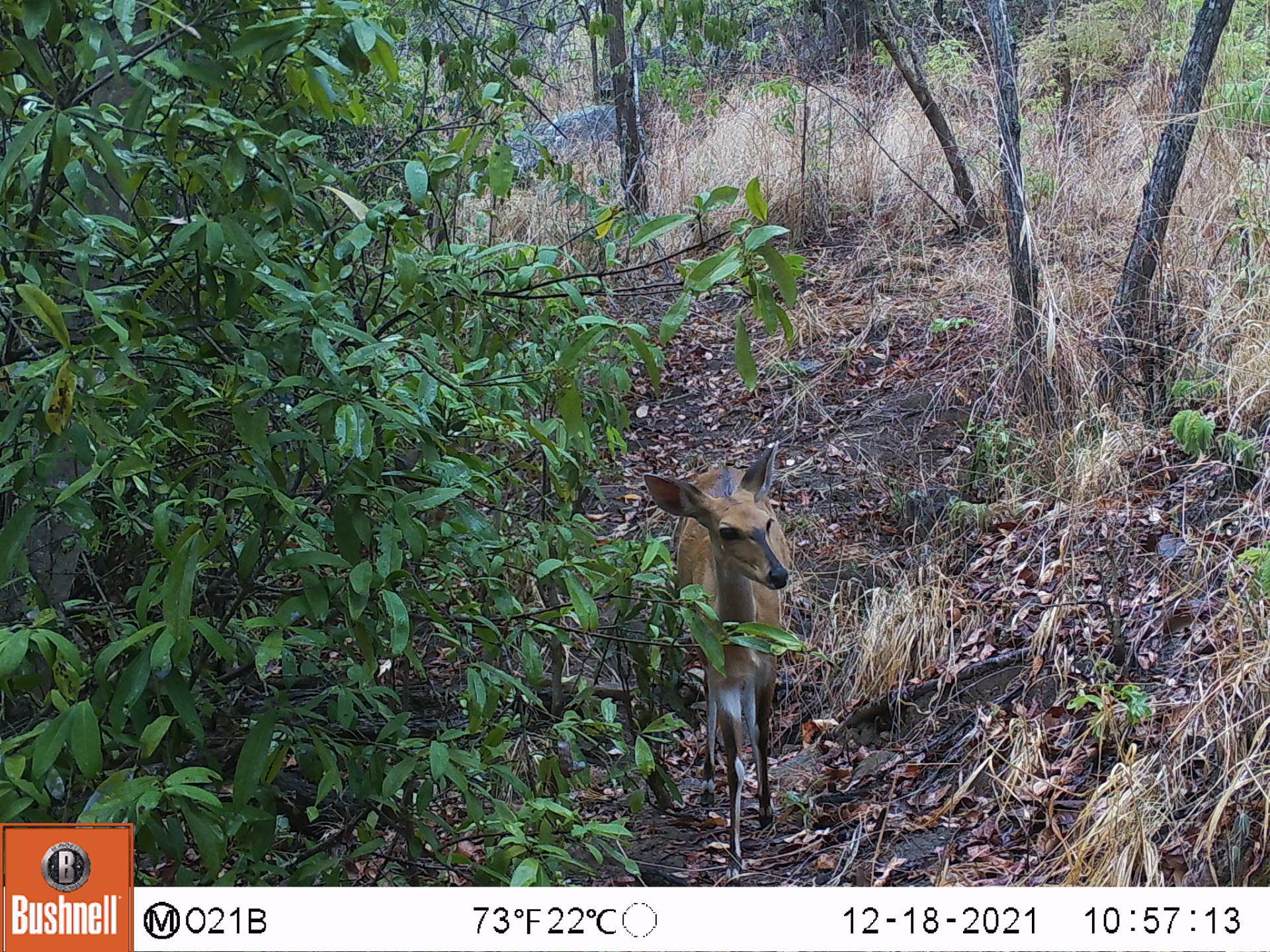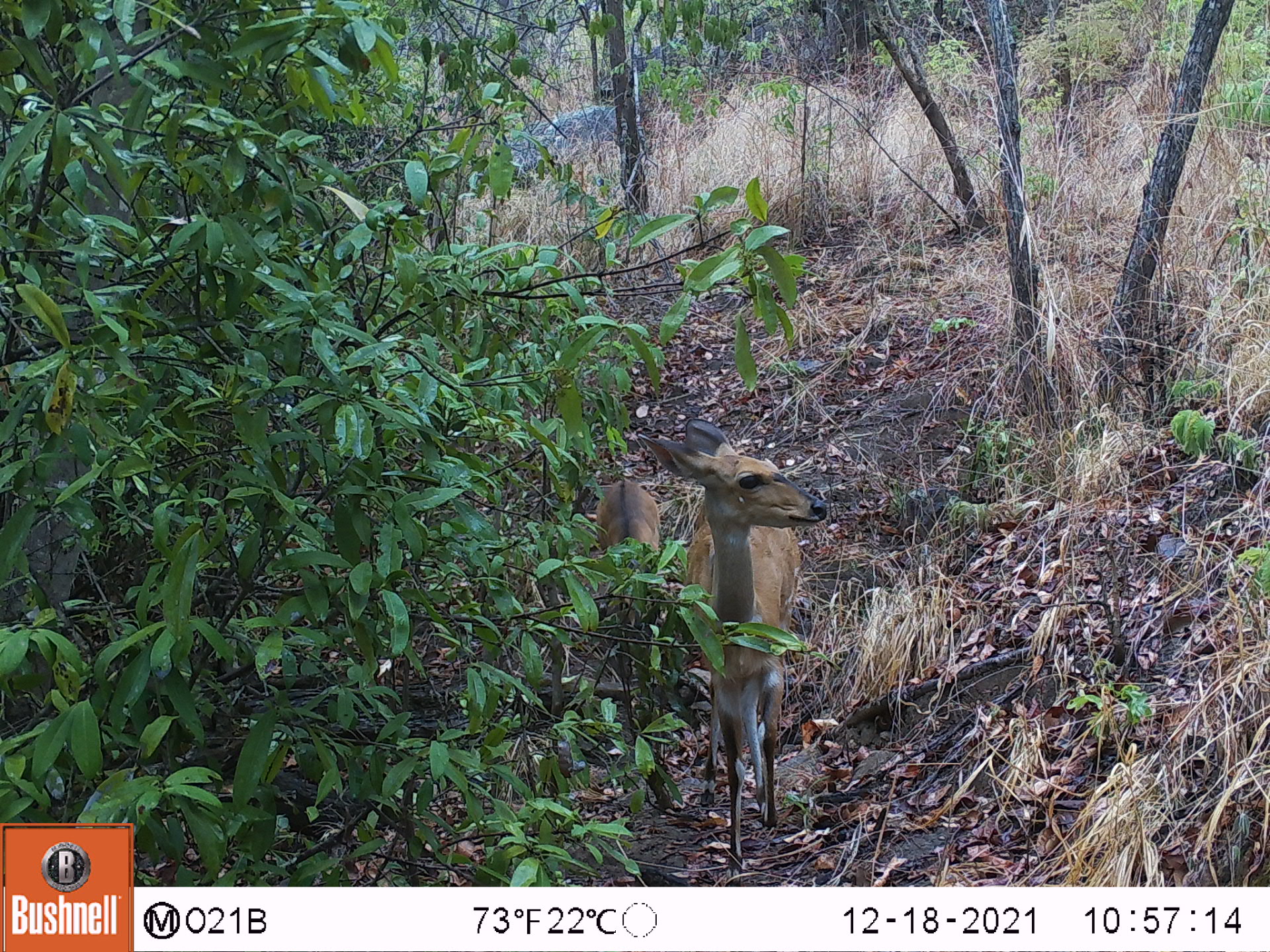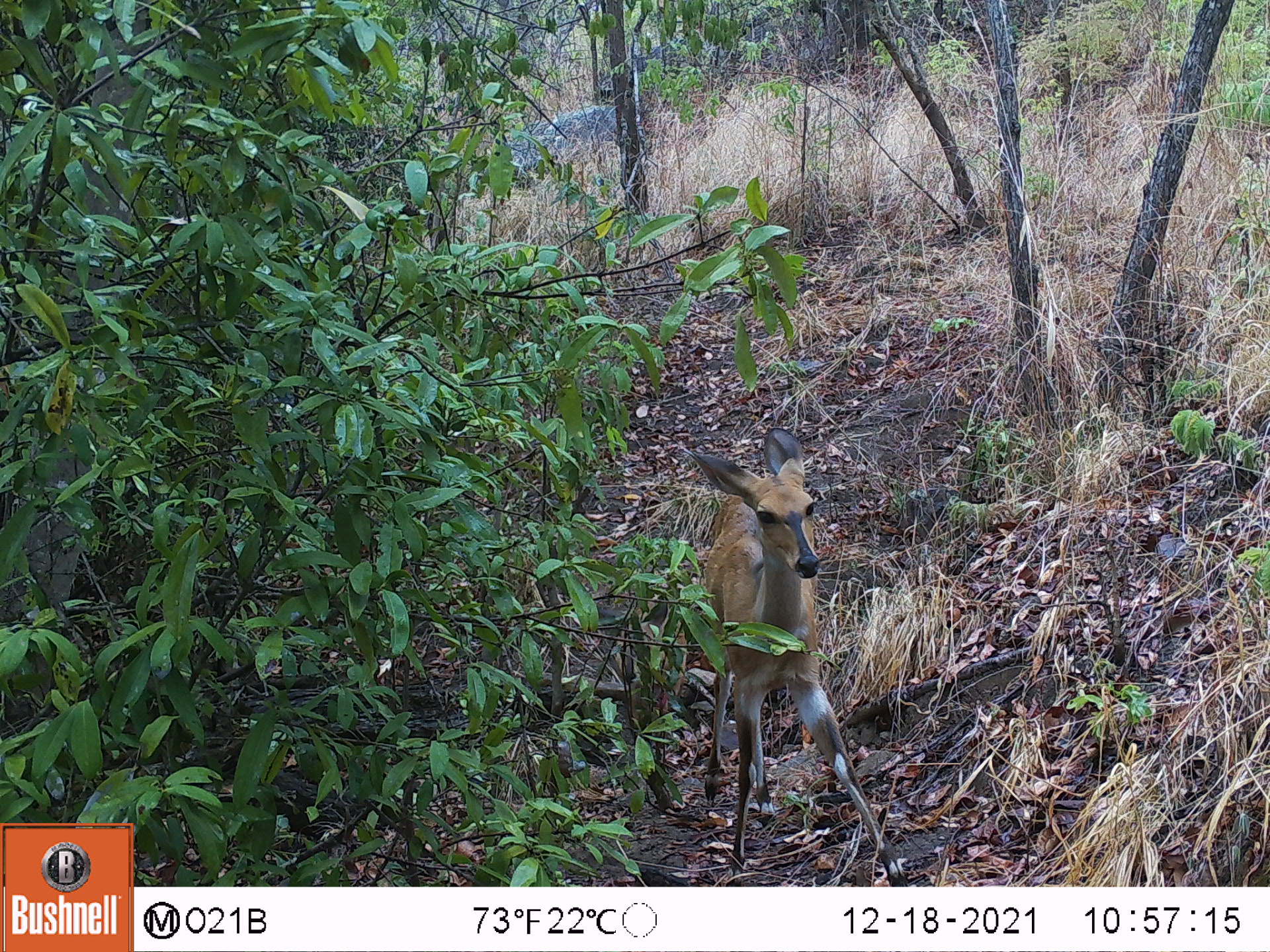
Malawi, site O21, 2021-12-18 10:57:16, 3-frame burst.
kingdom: Animalia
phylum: Chordata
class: Mammalia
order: Artiodactyla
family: Bovidae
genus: Tragelaphus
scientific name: Tragelaphus sylvaticus sylvaticus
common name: cape bushbuck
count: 1